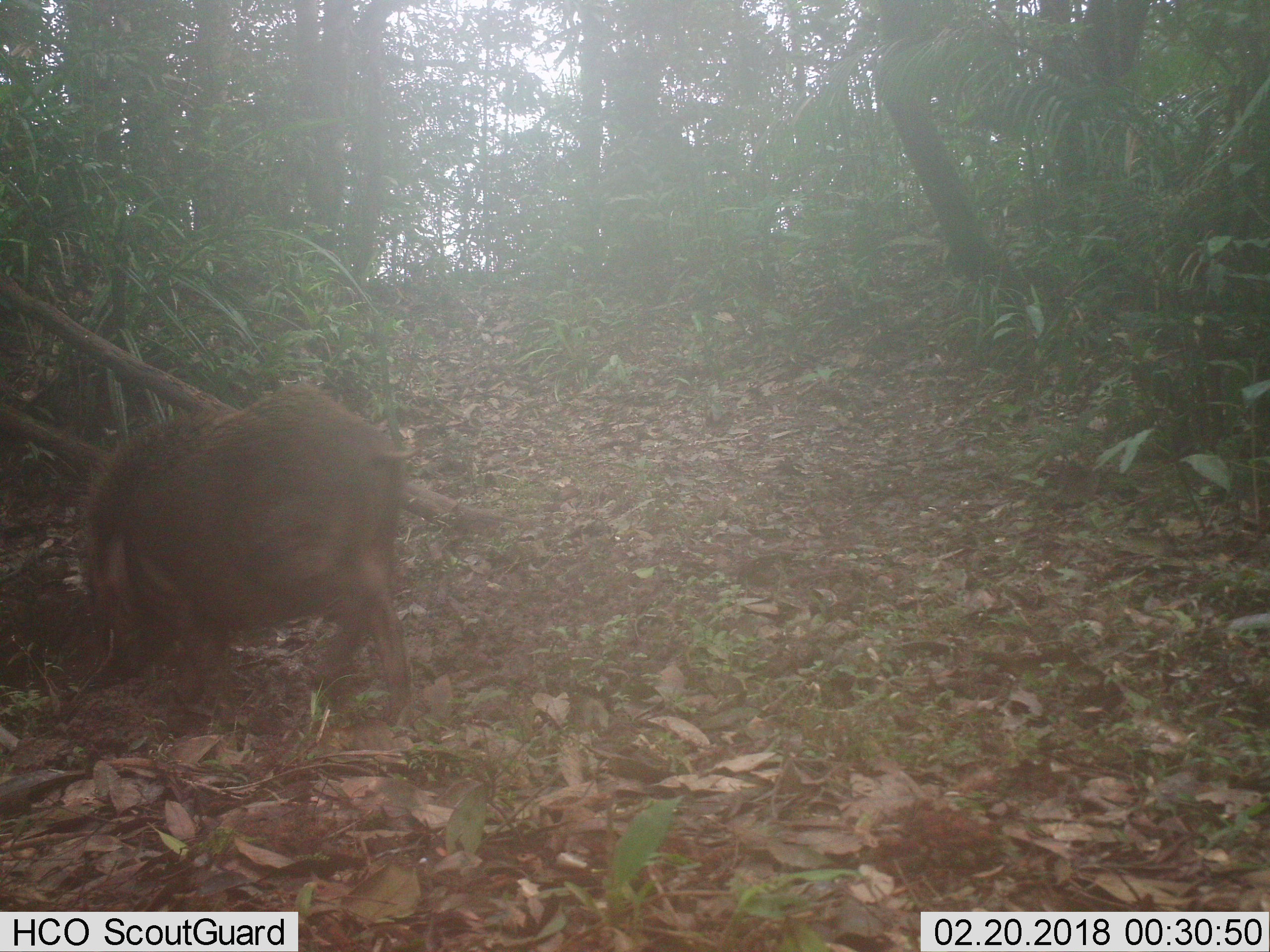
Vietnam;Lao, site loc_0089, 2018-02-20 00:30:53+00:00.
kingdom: Animalia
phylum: Chordata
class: Mammalia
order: Artiodactyla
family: Suidae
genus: Sus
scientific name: Sus scrofa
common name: eurasian wild pig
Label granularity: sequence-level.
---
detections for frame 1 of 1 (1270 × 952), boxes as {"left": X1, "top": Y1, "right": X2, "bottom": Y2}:
eurasian wild pig: {"left": 81, "top": 382, "right": 433, "bottom": 713}